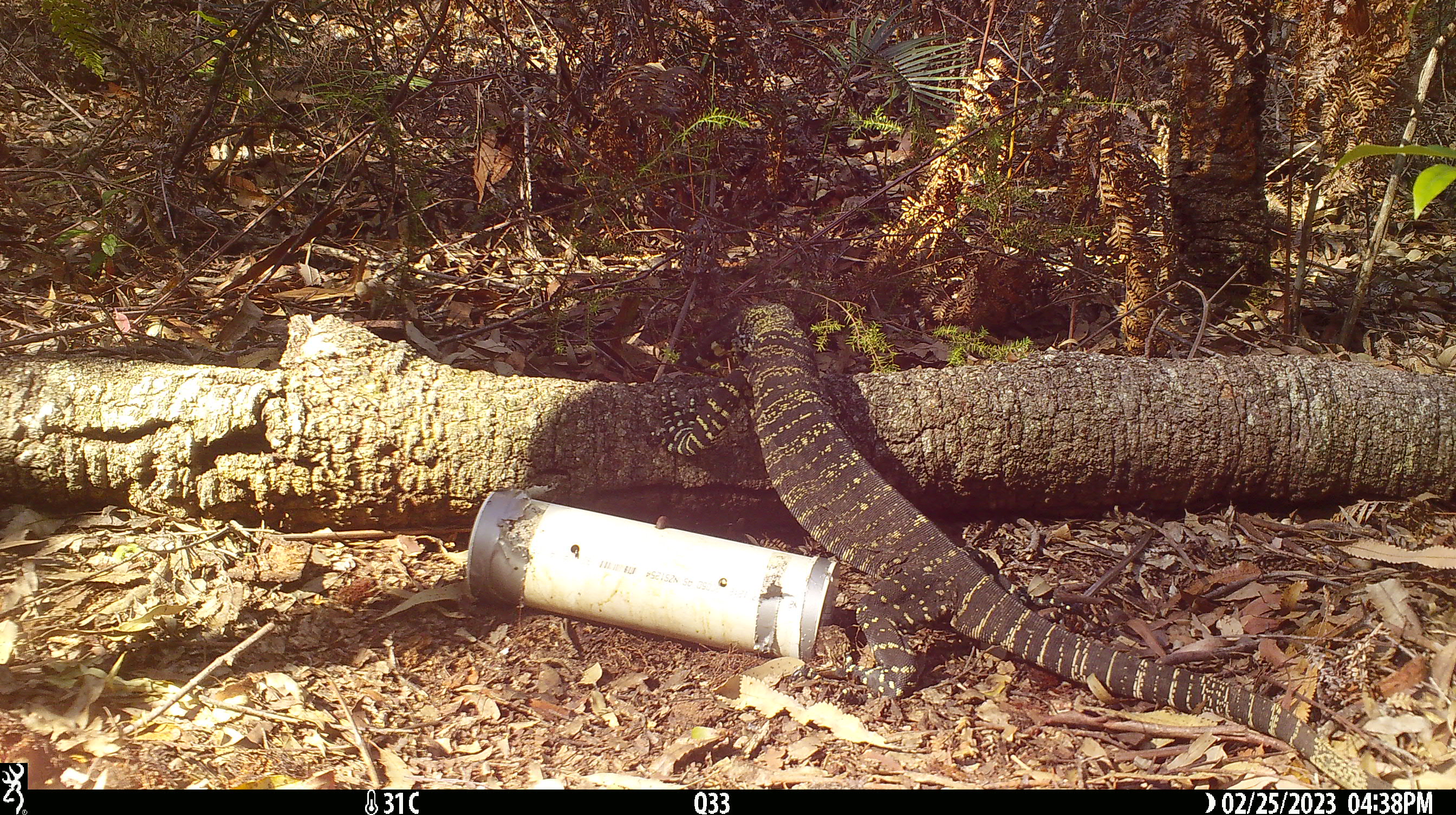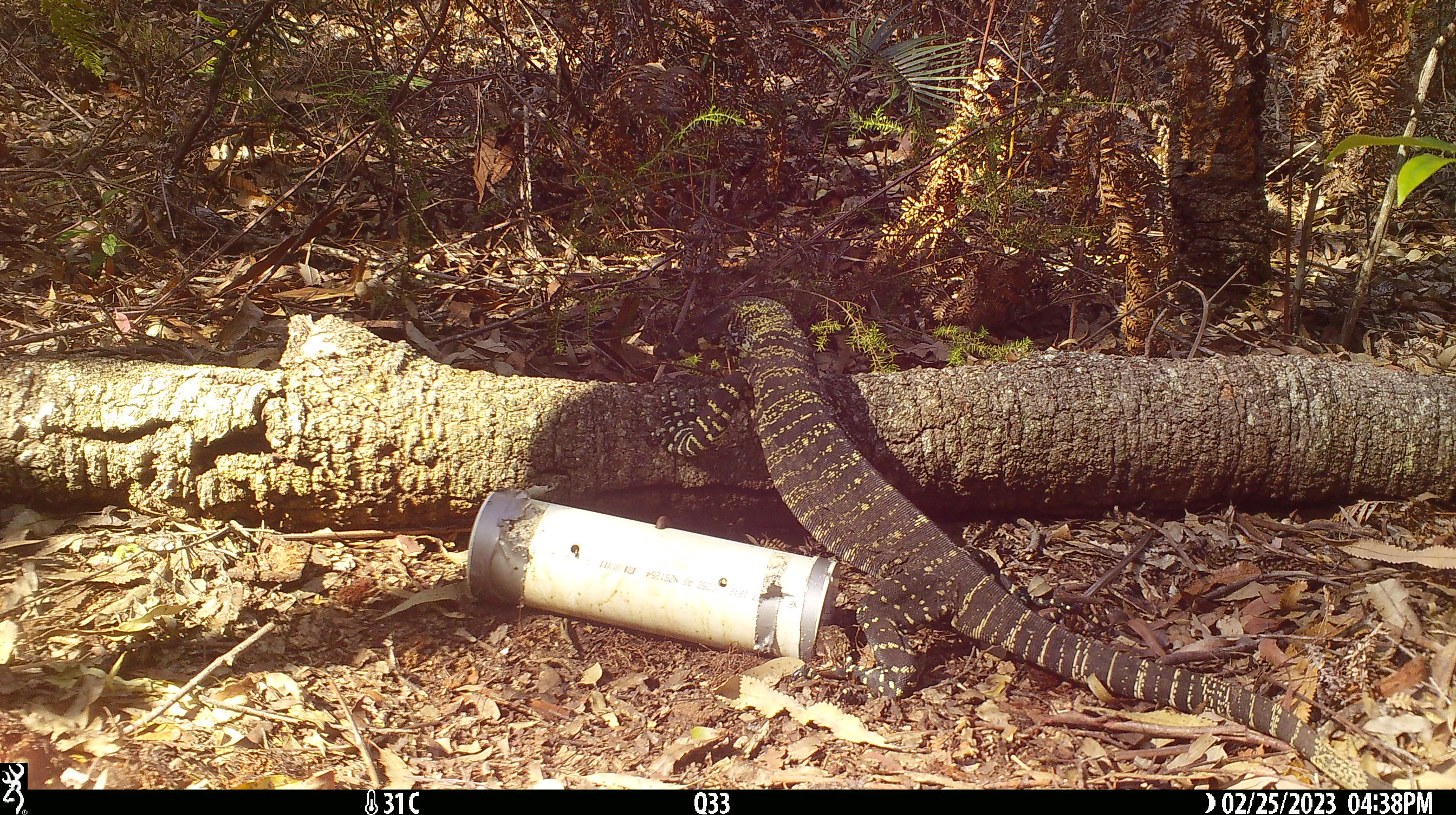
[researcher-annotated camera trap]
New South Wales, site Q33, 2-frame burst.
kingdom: Animalia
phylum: Chordata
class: Reptilia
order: Squamata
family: Varanidae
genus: Varanus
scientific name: Varanus varius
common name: lace monitor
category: goanna